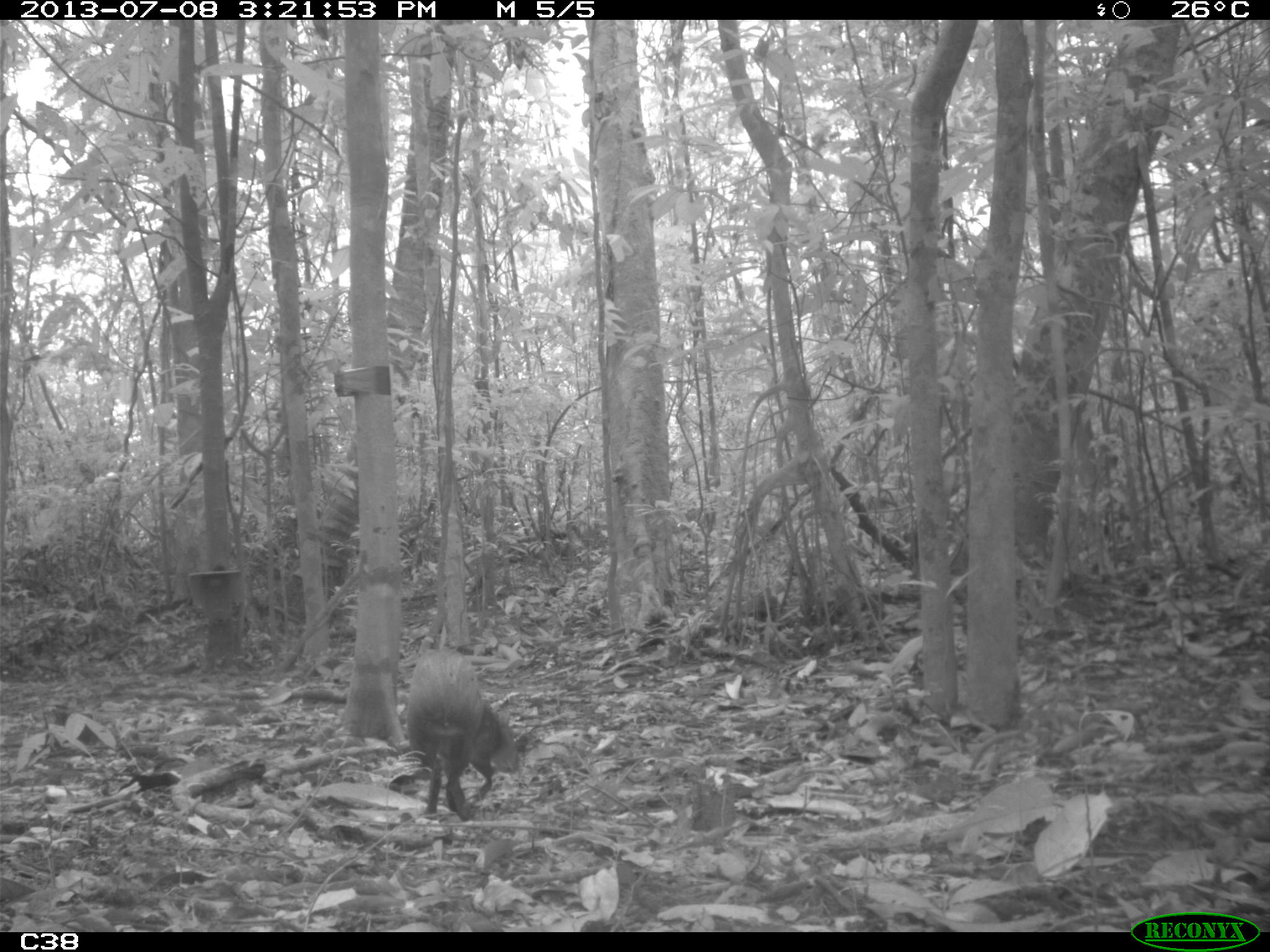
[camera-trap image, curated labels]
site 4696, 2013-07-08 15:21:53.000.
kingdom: Animalia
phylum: Chordata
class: Mammalia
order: Rodentia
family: Dasyproctidae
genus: Dasyprocta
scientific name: Dasyprocta leporina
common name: red-rumped agouti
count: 1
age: adult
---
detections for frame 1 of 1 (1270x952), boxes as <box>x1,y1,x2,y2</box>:
dasyprocta leporina: <box>404,646,534,820</box>